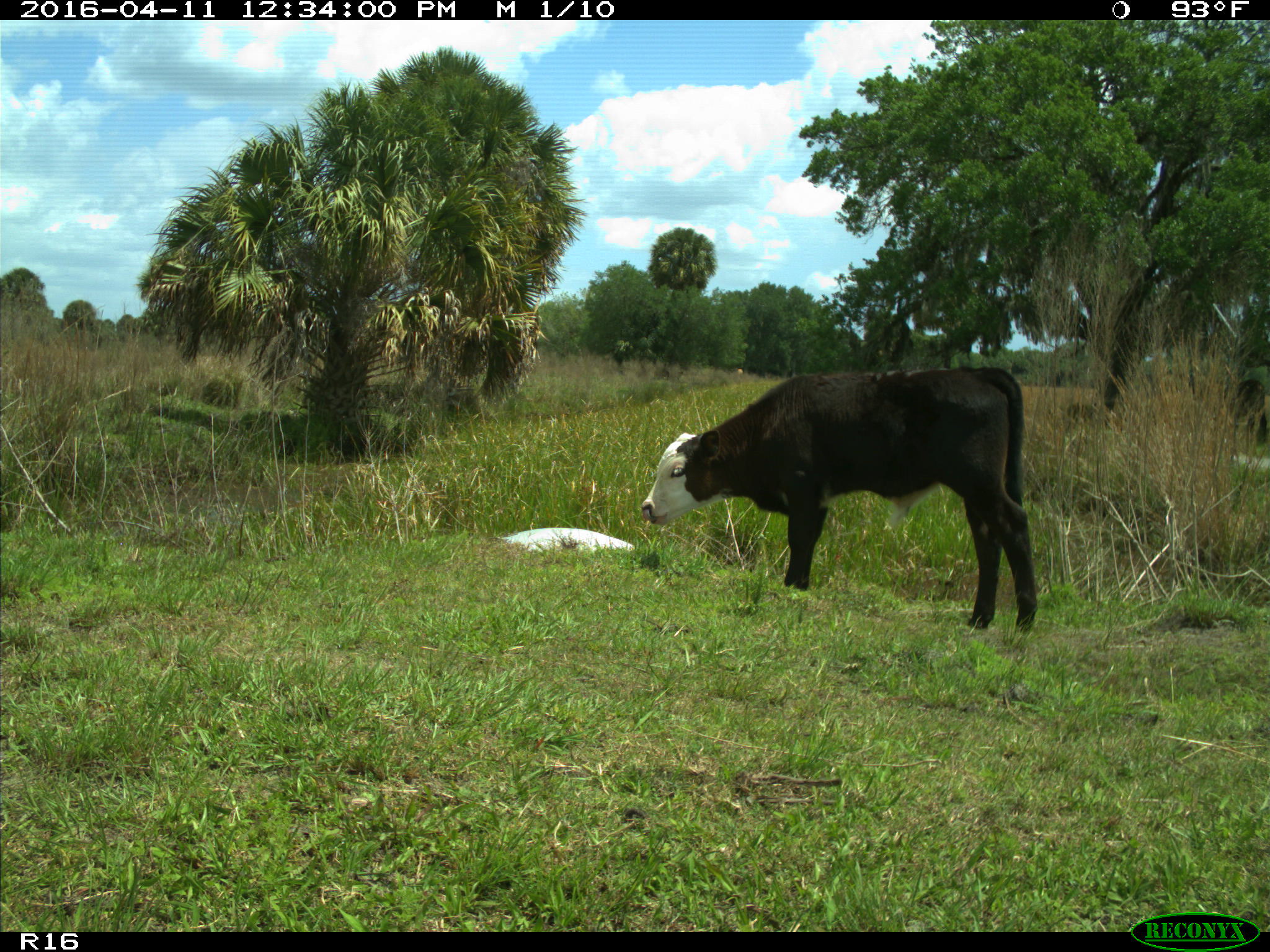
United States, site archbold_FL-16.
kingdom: Animalia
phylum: Chordata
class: Mammalia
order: Artiodactyla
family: Bovidae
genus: Bos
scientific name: Bos taurus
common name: domestic cow